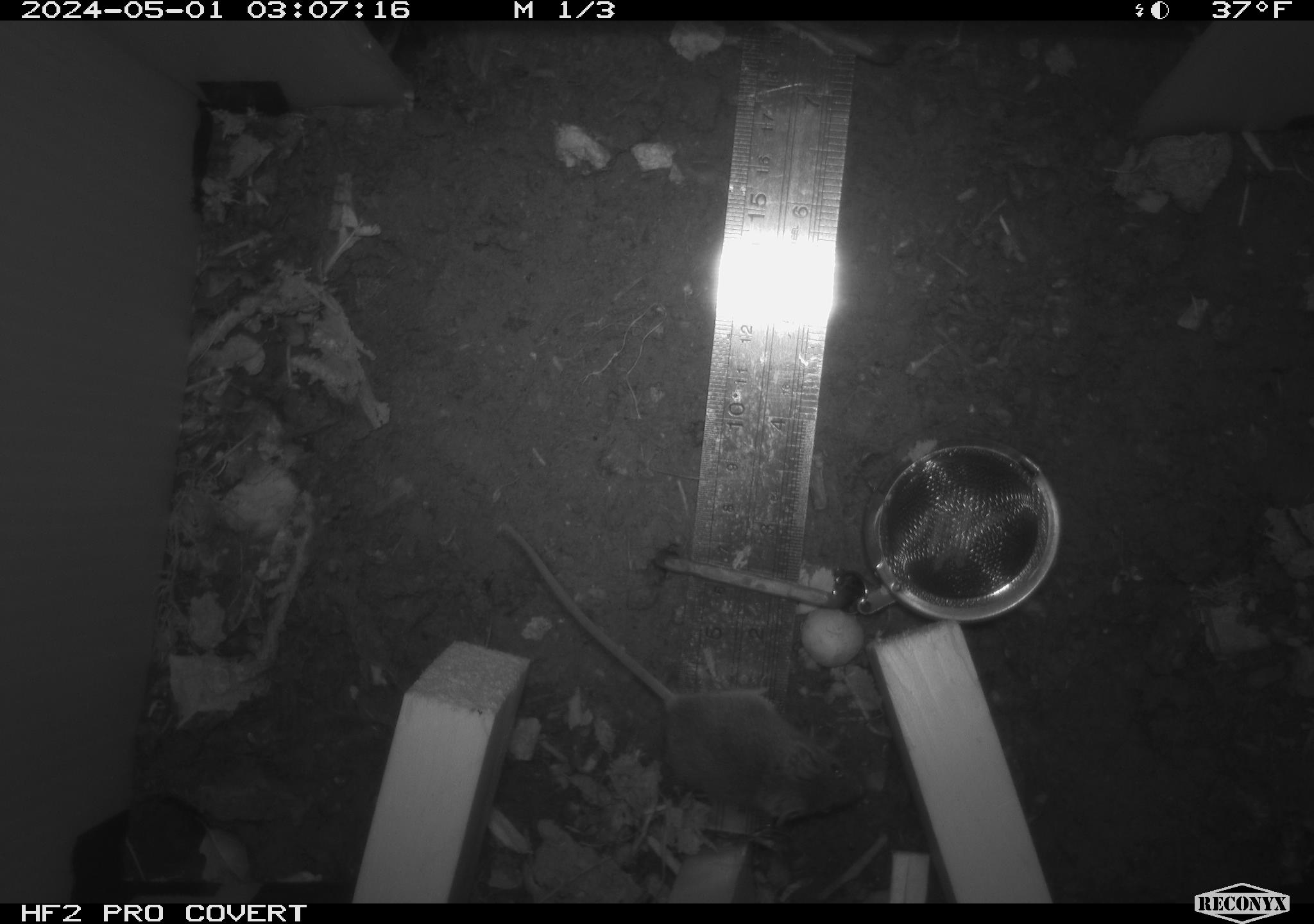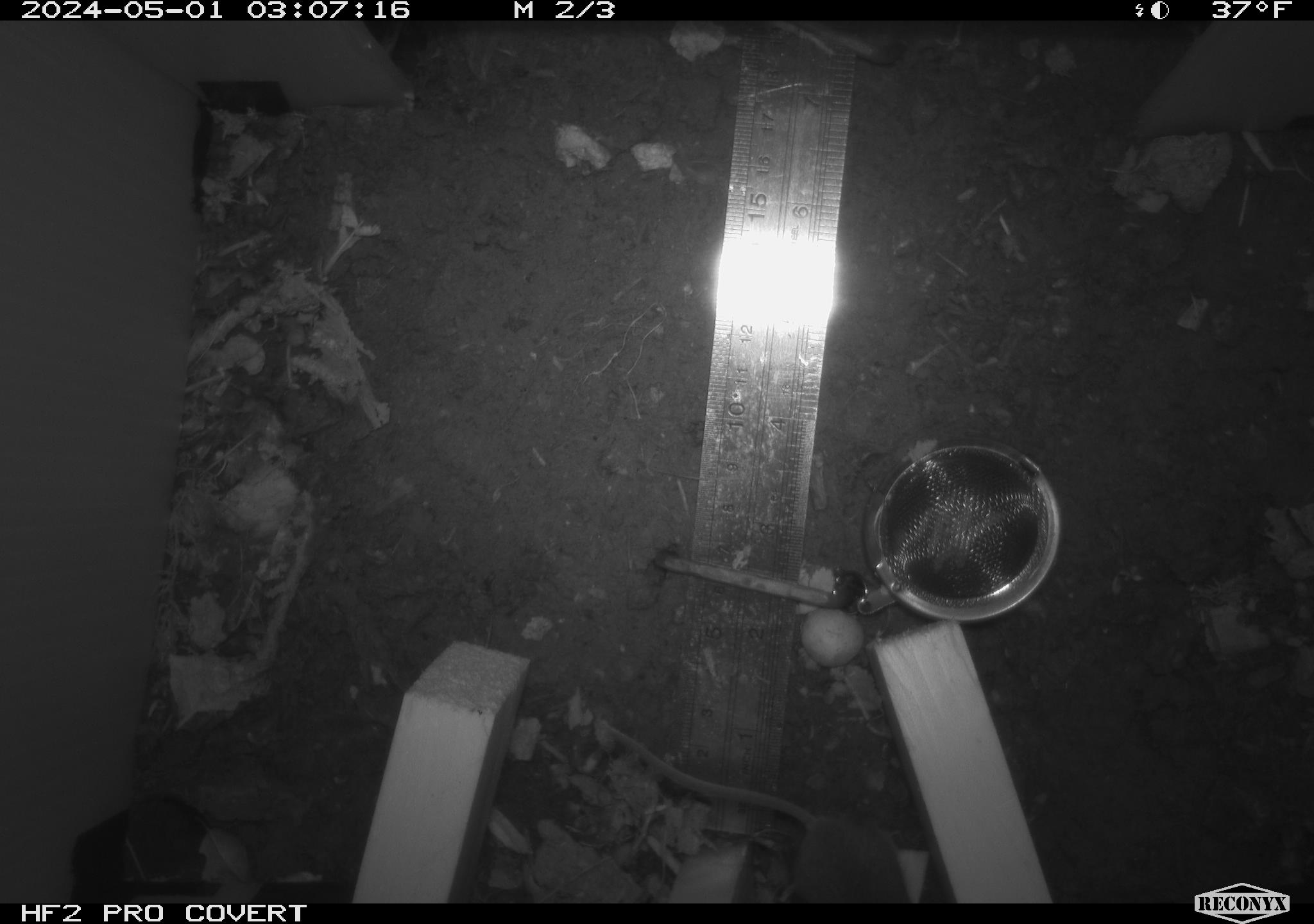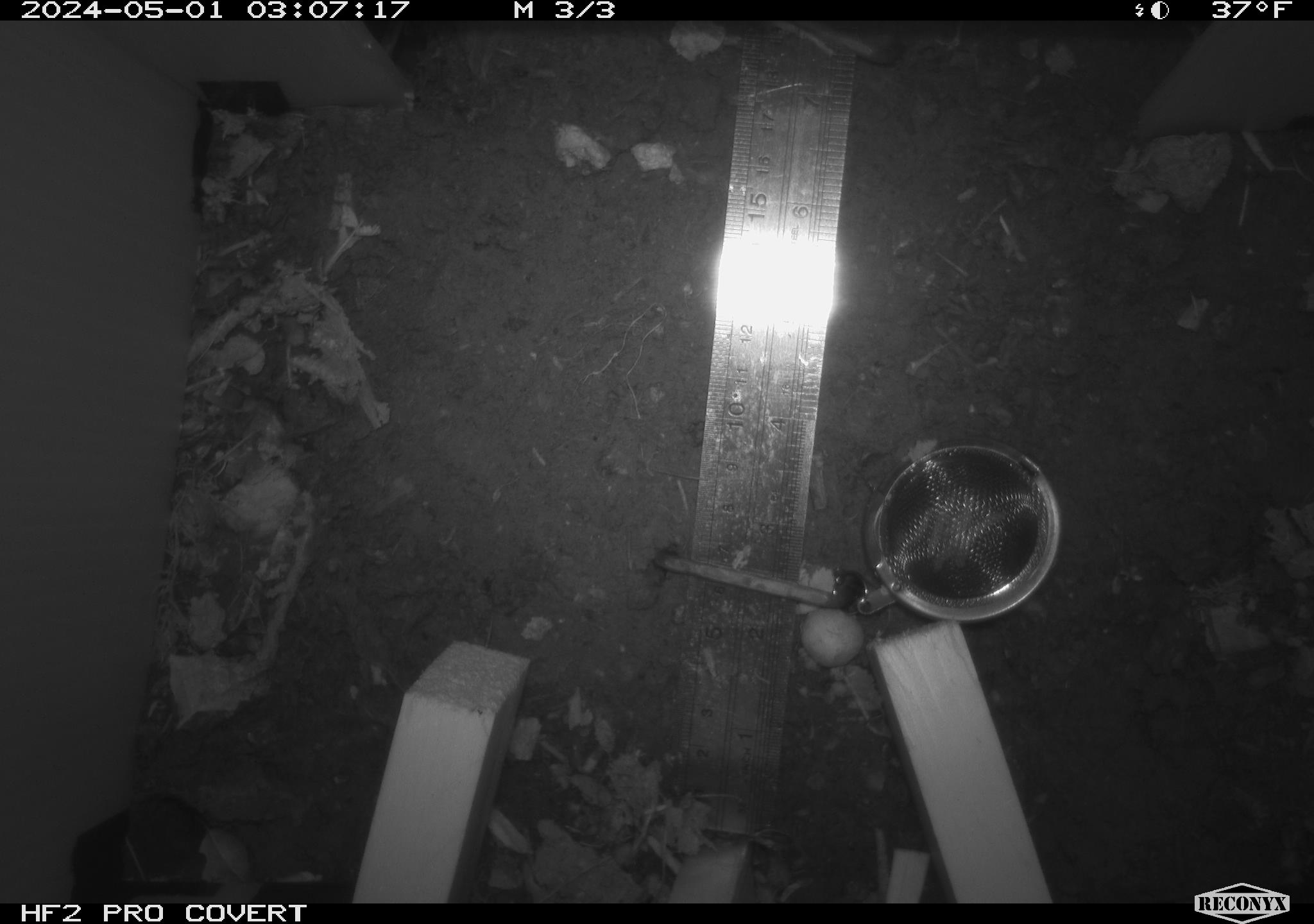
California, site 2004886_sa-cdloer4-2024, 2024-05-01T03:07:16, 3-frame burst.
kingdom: Animalia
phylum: Chordata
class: Mammalia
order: Rodentia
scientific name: Rodentia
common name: mouse species